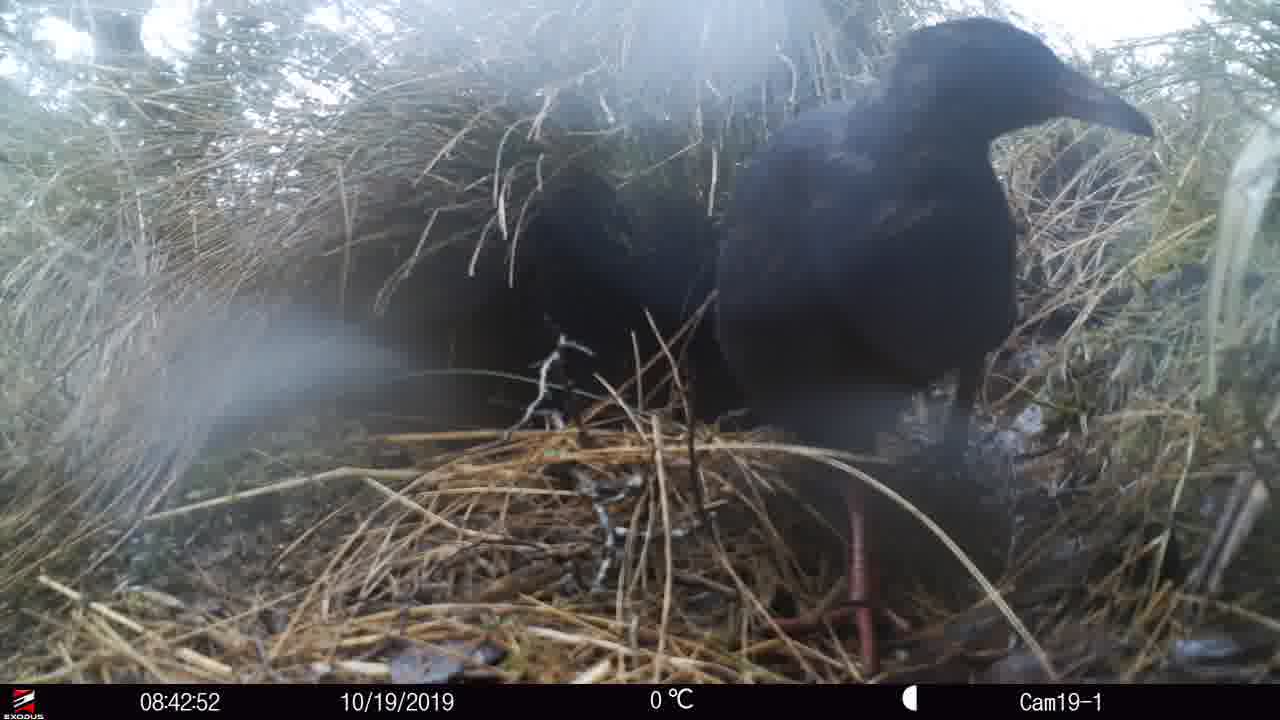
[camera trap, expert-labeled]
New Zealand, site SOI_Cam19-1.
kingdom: Animalia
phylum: Chordata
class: Aves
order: Gruiformes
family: Rallidae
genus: Gallirallus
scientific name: Gallirallus australis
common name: weka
Weka (Gallirallus australis).